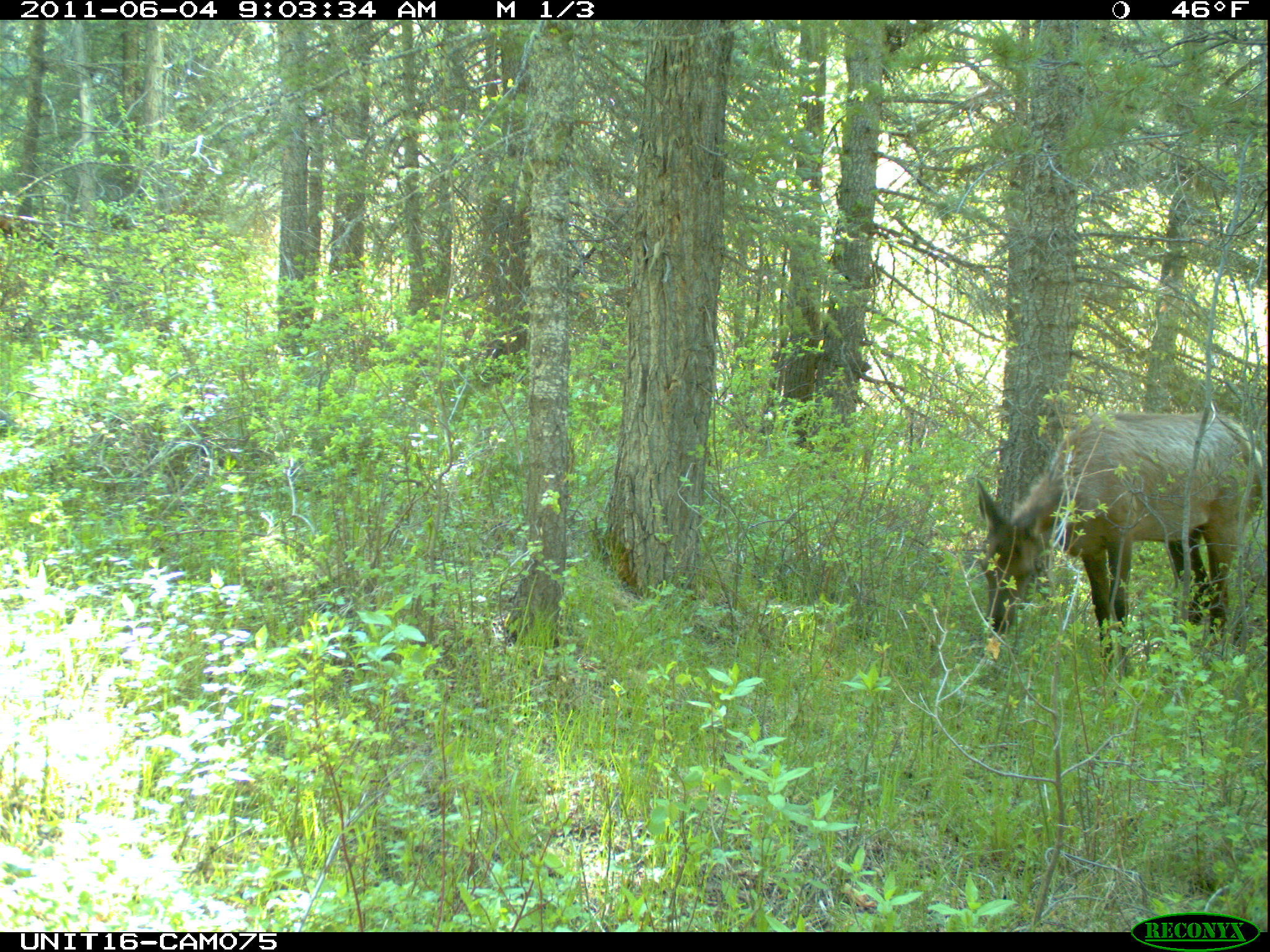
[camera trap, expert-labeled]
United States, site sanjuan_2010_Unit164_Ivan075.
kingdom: Animalia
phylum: Chordata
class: Mammalia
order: Artiodactyla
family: Cervidae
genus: Cervus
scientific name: Cervus elaphus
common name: red deer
Cervus elaphus (red deer).